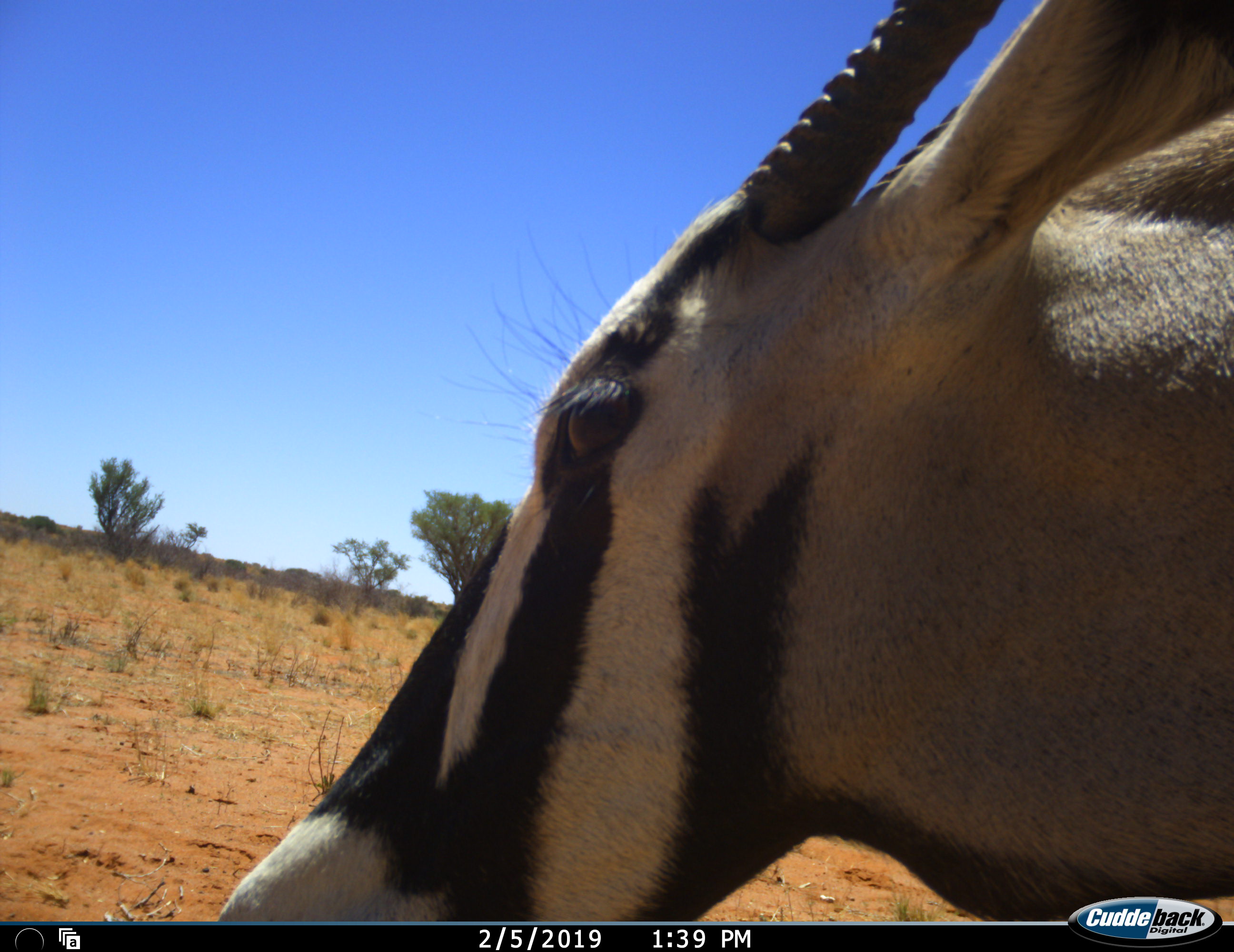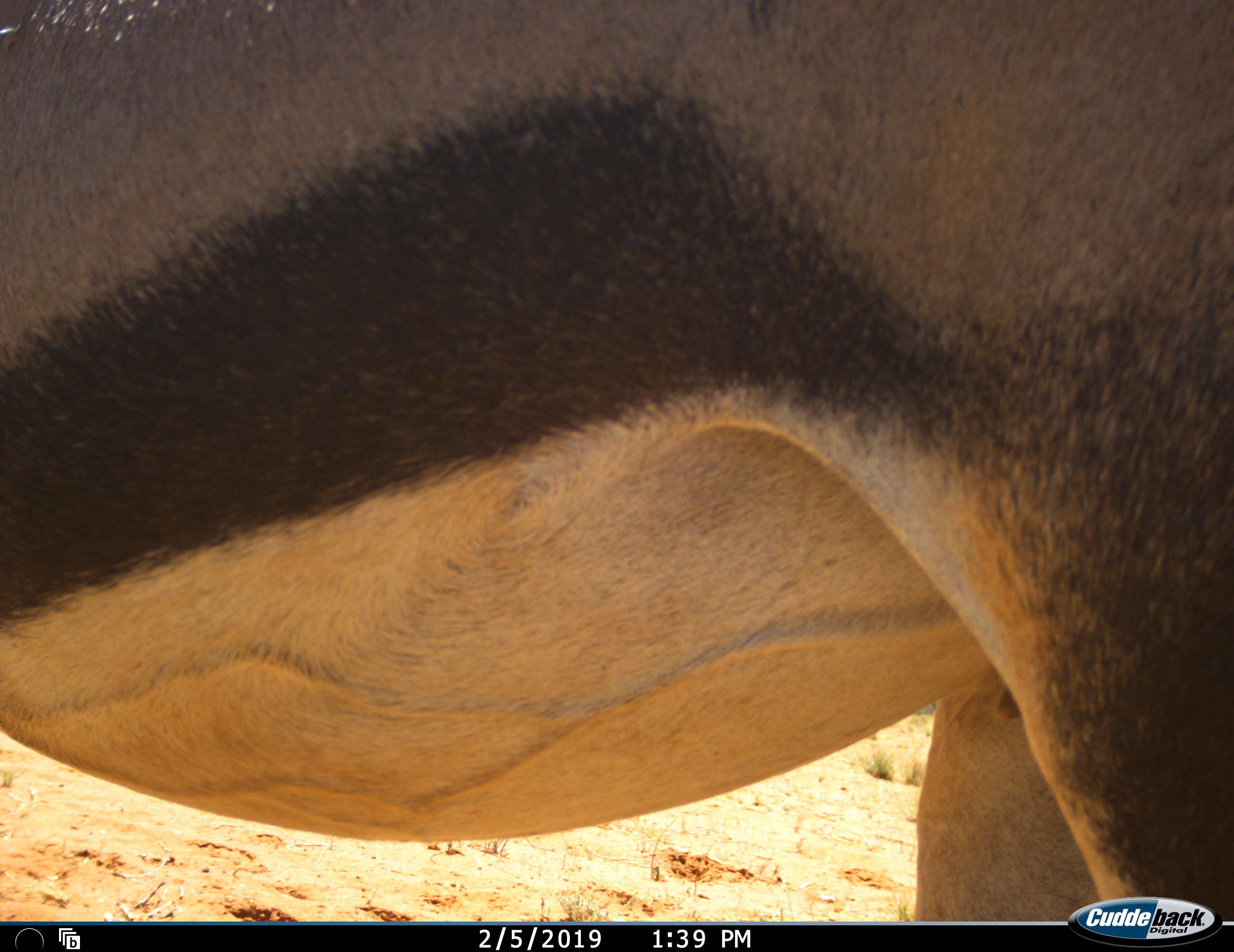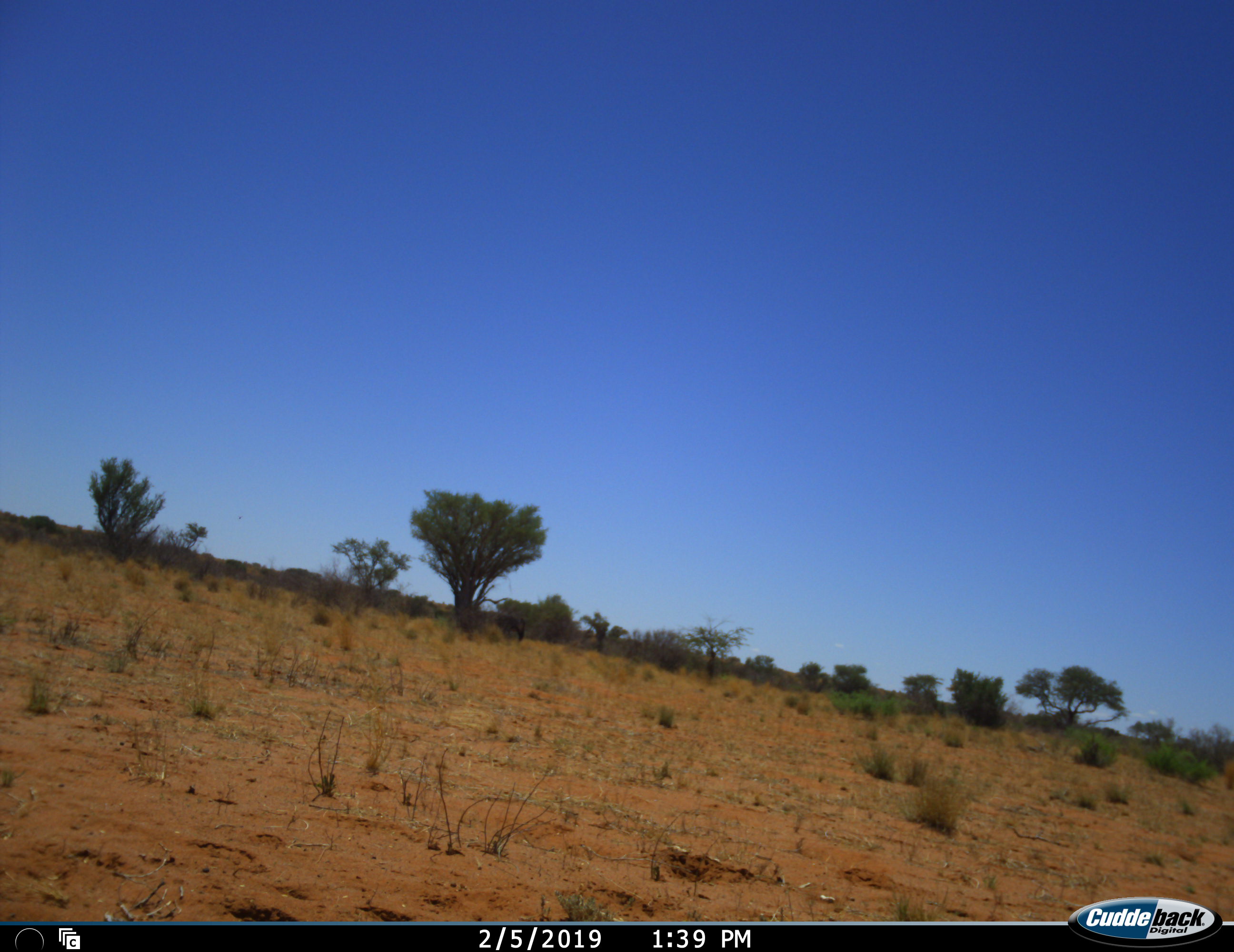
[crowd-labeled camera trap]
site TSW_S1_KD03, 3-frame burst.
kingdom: Animalia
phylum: Chordata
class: Mammalia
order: Artiodactyla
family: Bovidae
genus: Oryx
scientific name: Oryx gazella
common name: gemsbok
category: oryx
Oryx (gemsbok) (Oryx gazella), count 1. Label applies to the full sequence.